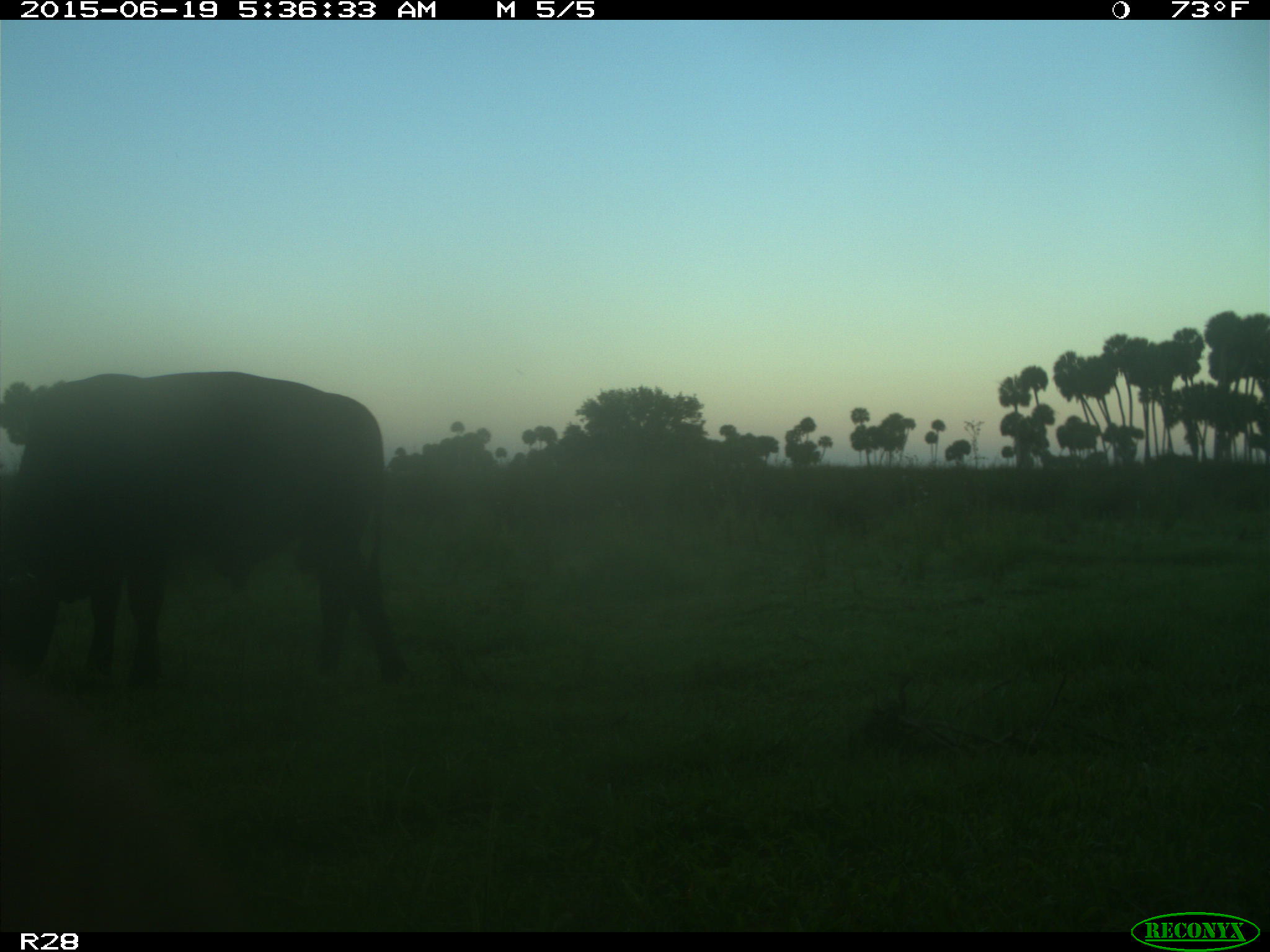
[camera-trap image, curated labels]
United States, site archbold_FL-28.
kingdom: Animalia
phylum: Chordata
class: Mammalia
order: Artiodactyla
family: Bovidae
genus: Bos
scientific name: Bos taurus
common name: domestic cow